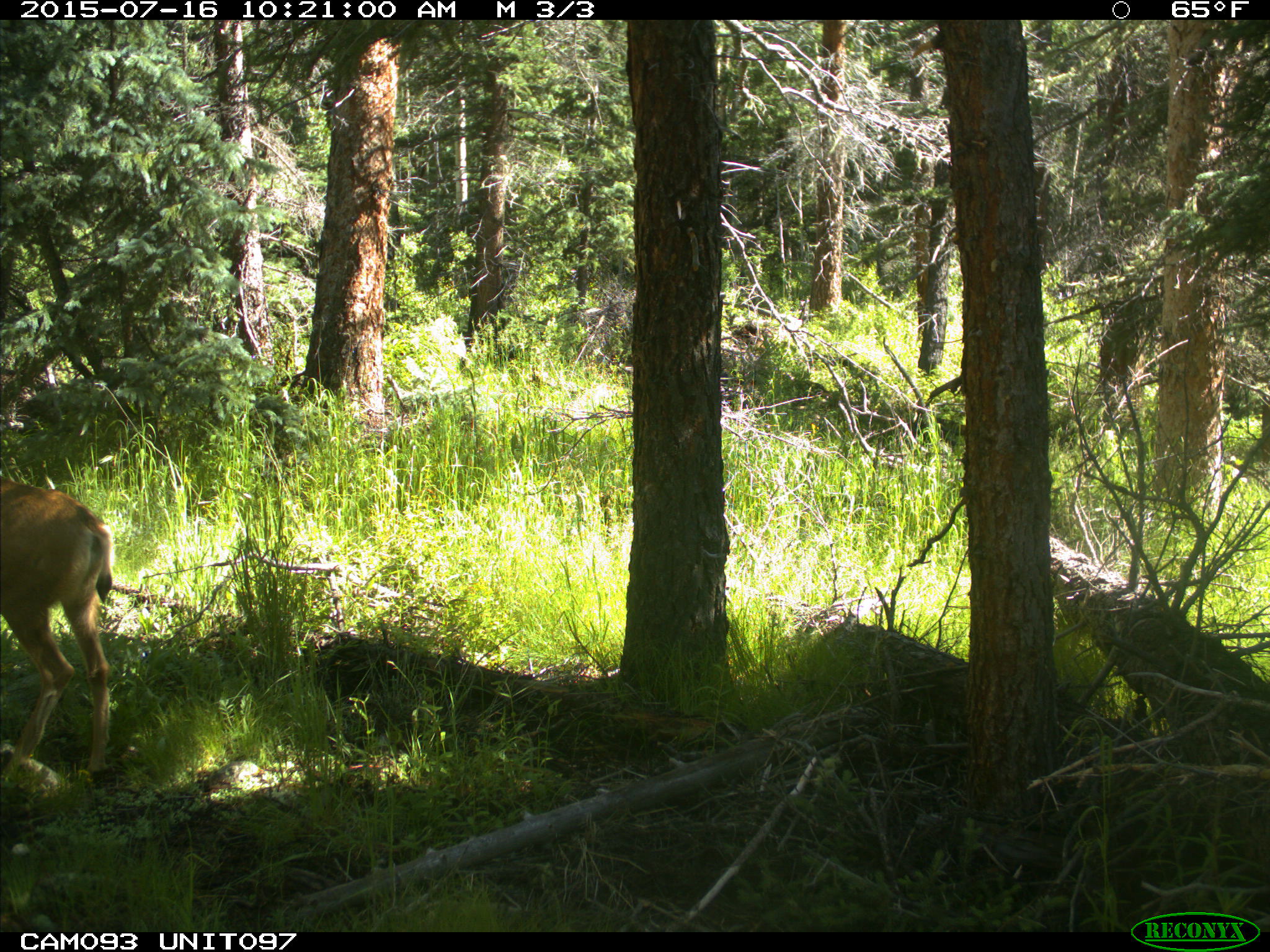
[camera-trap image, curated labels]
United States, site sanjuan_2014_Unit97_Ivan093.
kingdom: Animalia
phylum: Chordata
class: Mammalia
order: Artiodactyla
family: Cervidae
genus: Odocoileus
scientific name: Odocoileus hemionus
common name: mule deer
Odocoileus hemionus (mule deer).